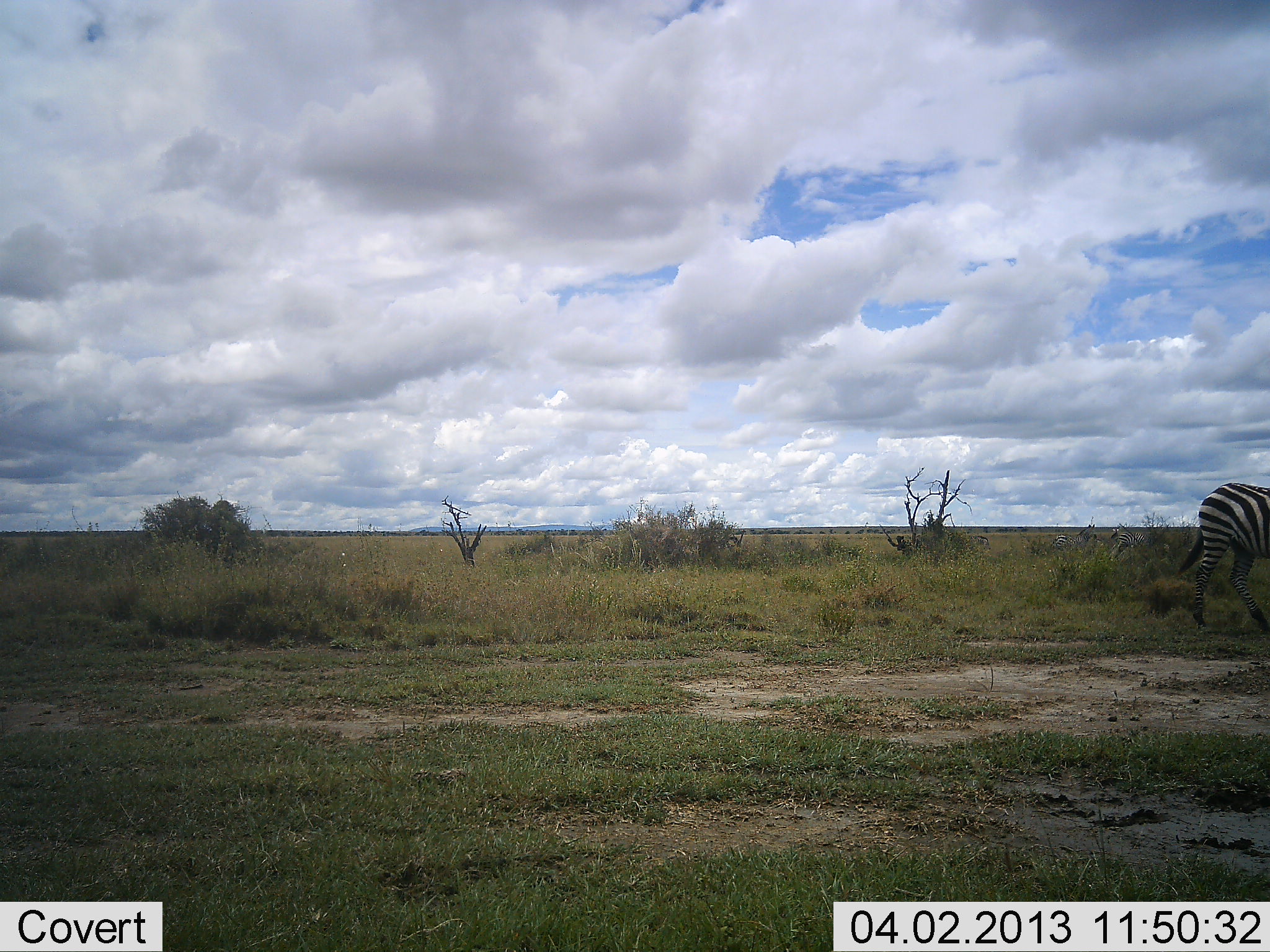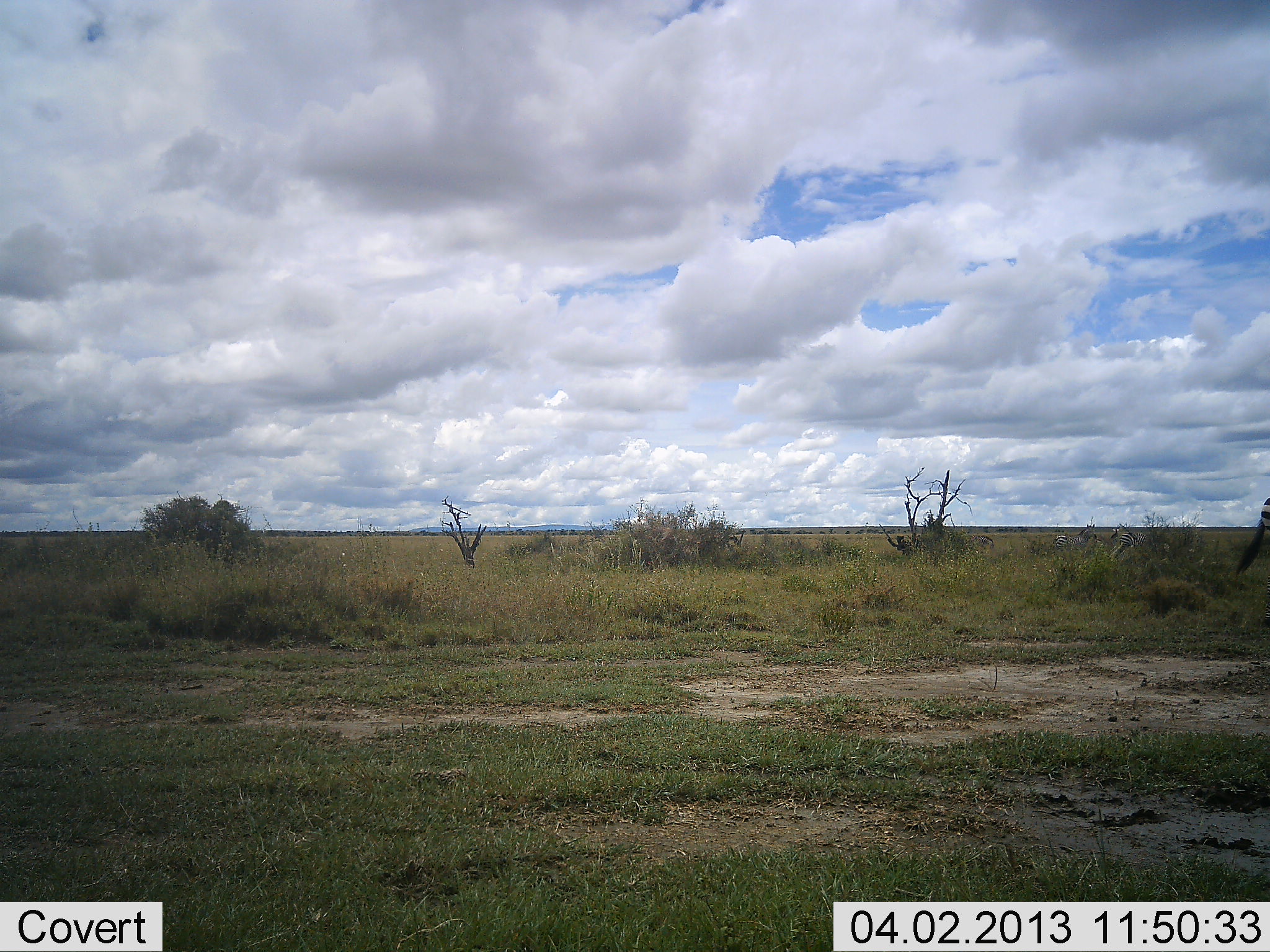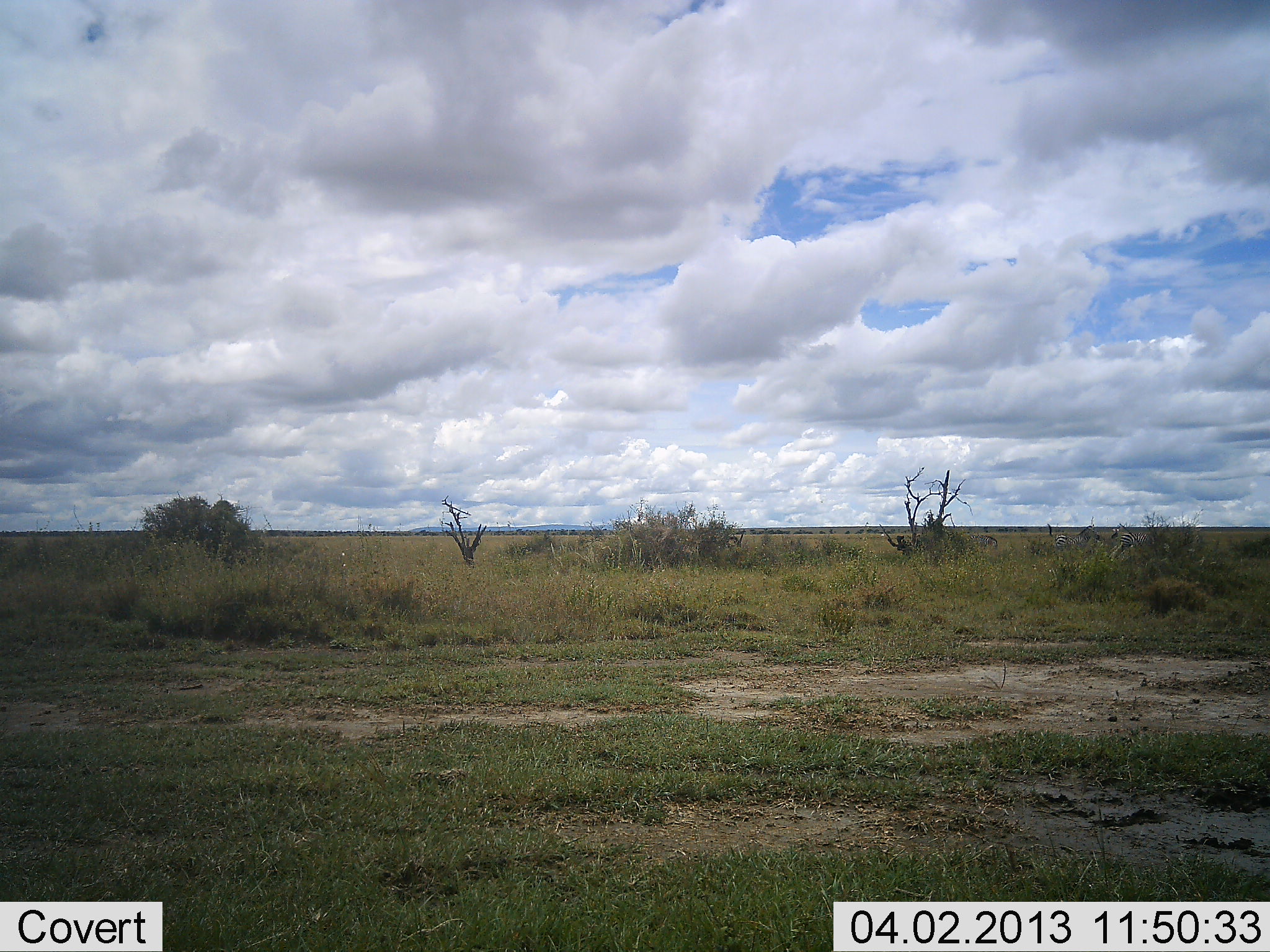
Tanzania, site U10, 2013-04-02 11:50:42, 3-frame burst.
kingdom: Animalia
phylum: Chordata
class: Mammalia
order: Perissodactyla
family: Equidae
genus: Equus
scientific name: Equus quagga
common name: plains zebra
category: zebra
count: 1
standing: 10%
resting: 0%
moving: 97%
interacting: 0%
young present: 0%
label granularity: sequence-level